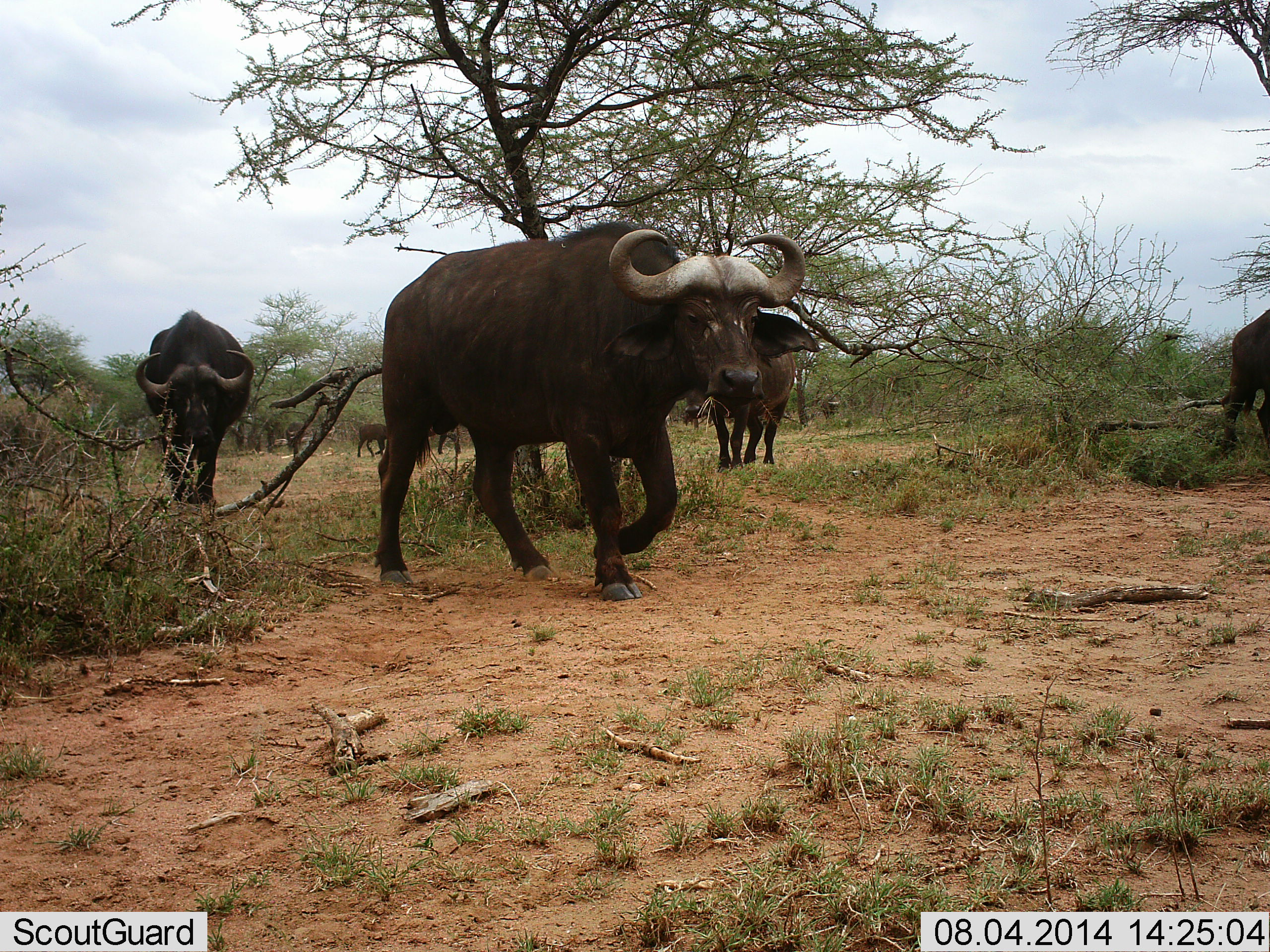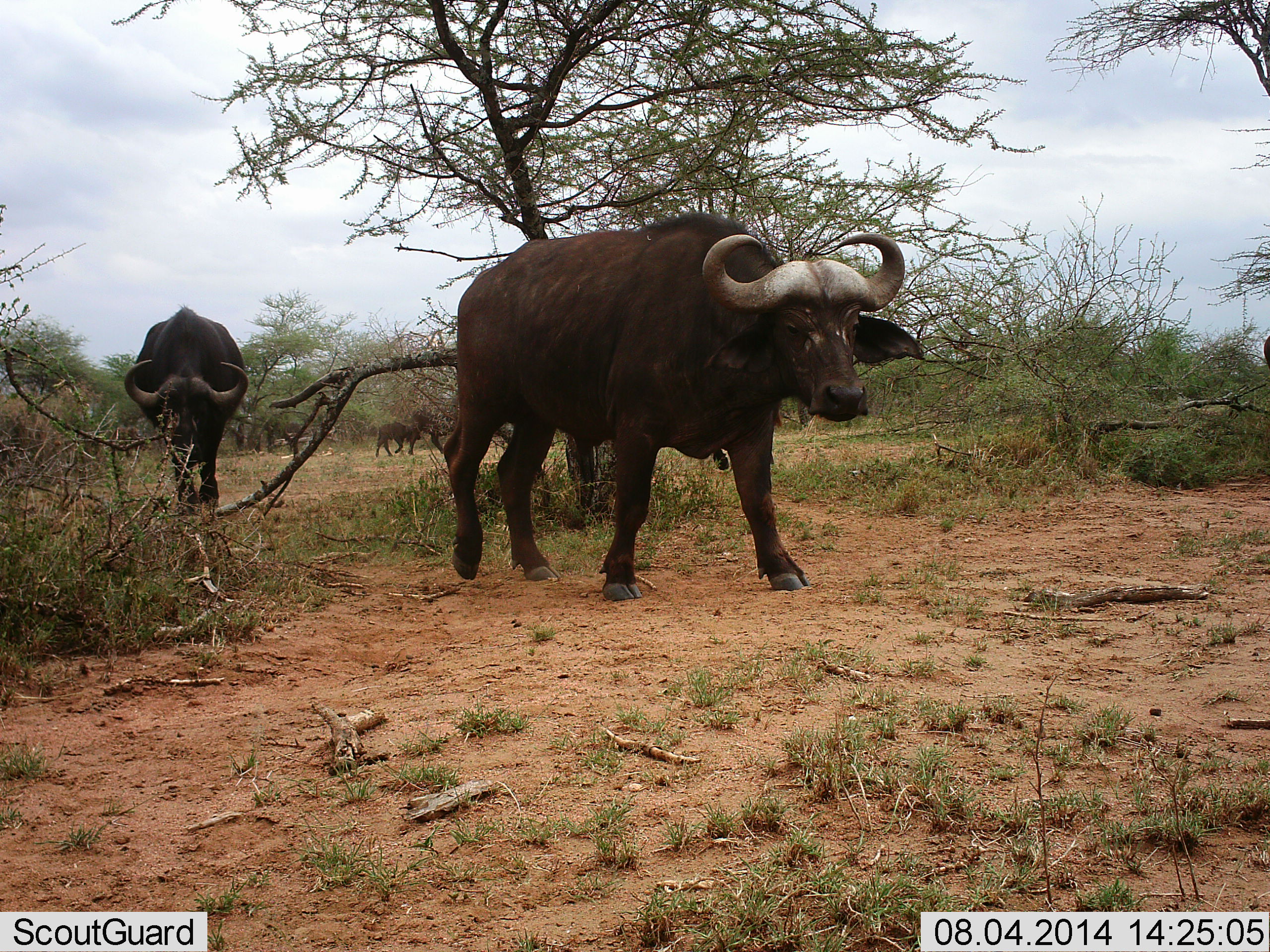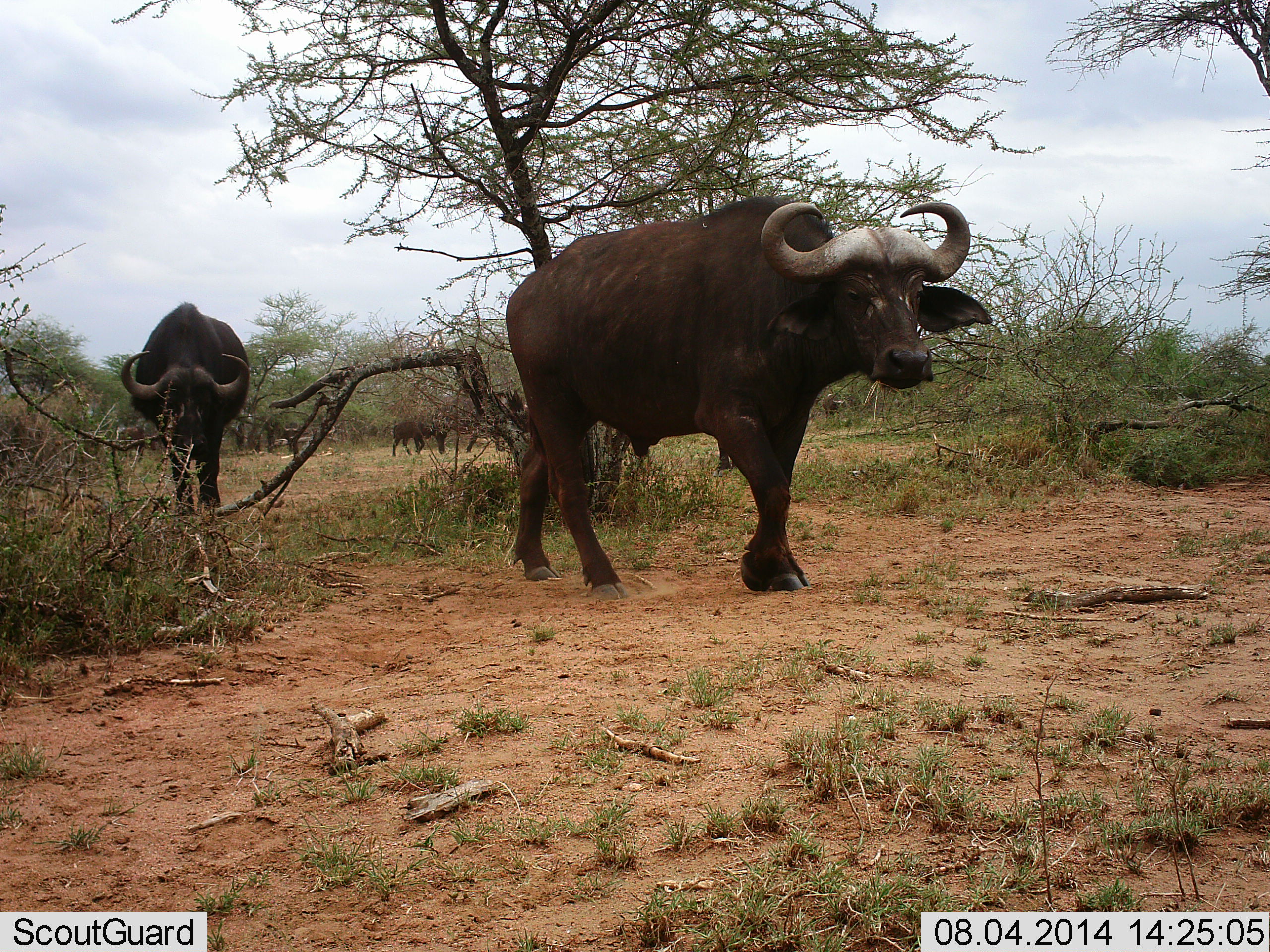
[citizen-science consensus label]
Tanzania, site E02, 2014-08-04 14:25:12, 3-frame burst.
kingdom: Animalia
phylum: Chordata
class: Mammalia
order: Artiodactyla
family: Bovidae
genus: Syncerus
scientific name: Syncerus caffer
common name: cape buffalo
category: buffalo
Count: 6.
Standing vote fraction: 0%.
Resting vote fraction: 0%.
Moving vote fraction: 100%.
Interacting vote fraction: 0%.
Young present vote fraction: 20%.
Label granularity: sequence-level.